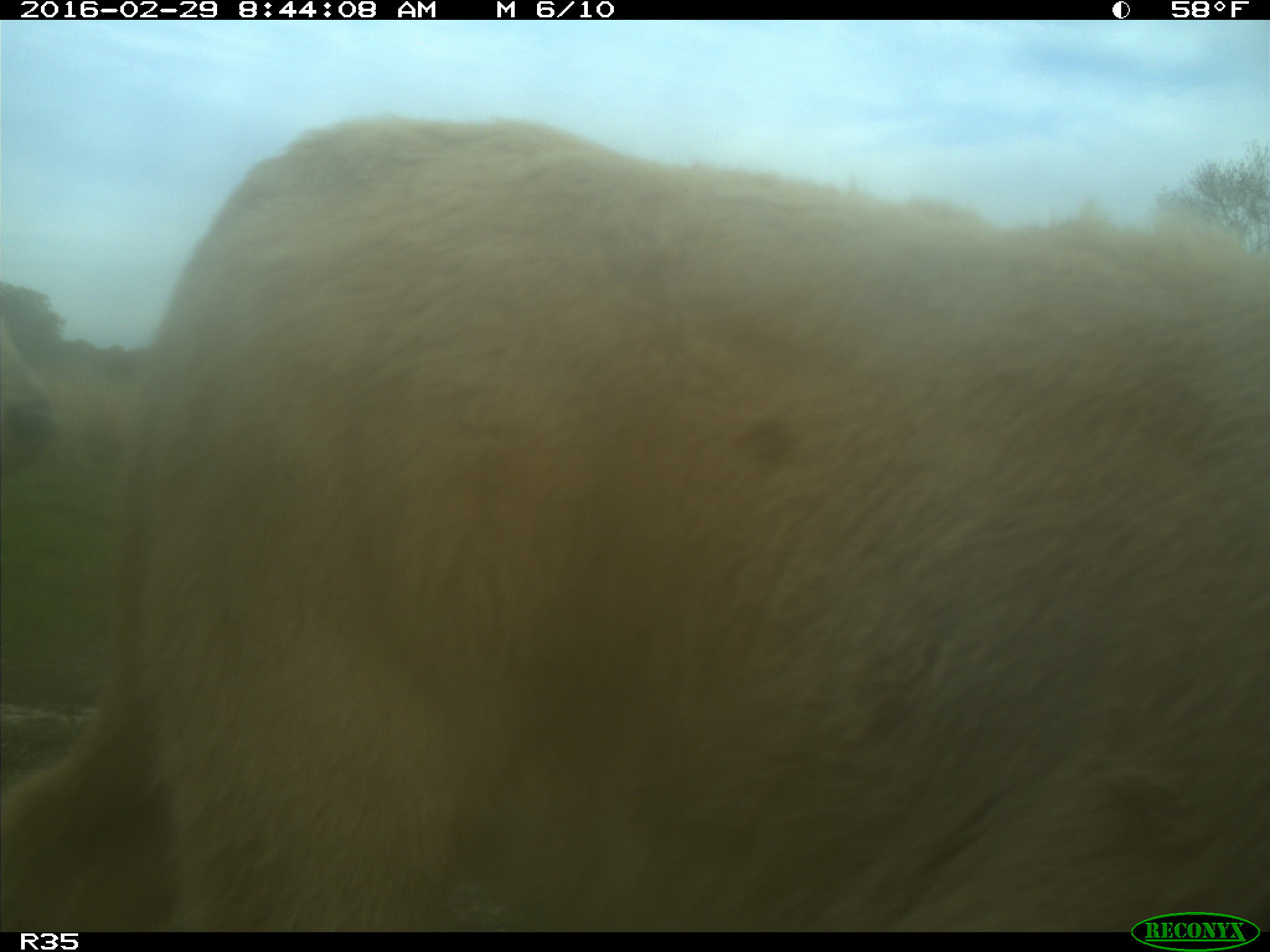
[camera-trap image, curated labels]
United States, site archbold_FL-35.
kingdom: Animalia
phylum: Chordata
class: Mammalia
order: Artiodactyla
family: Bovidae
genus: Bos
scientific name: Bos taurus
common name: domestic cow